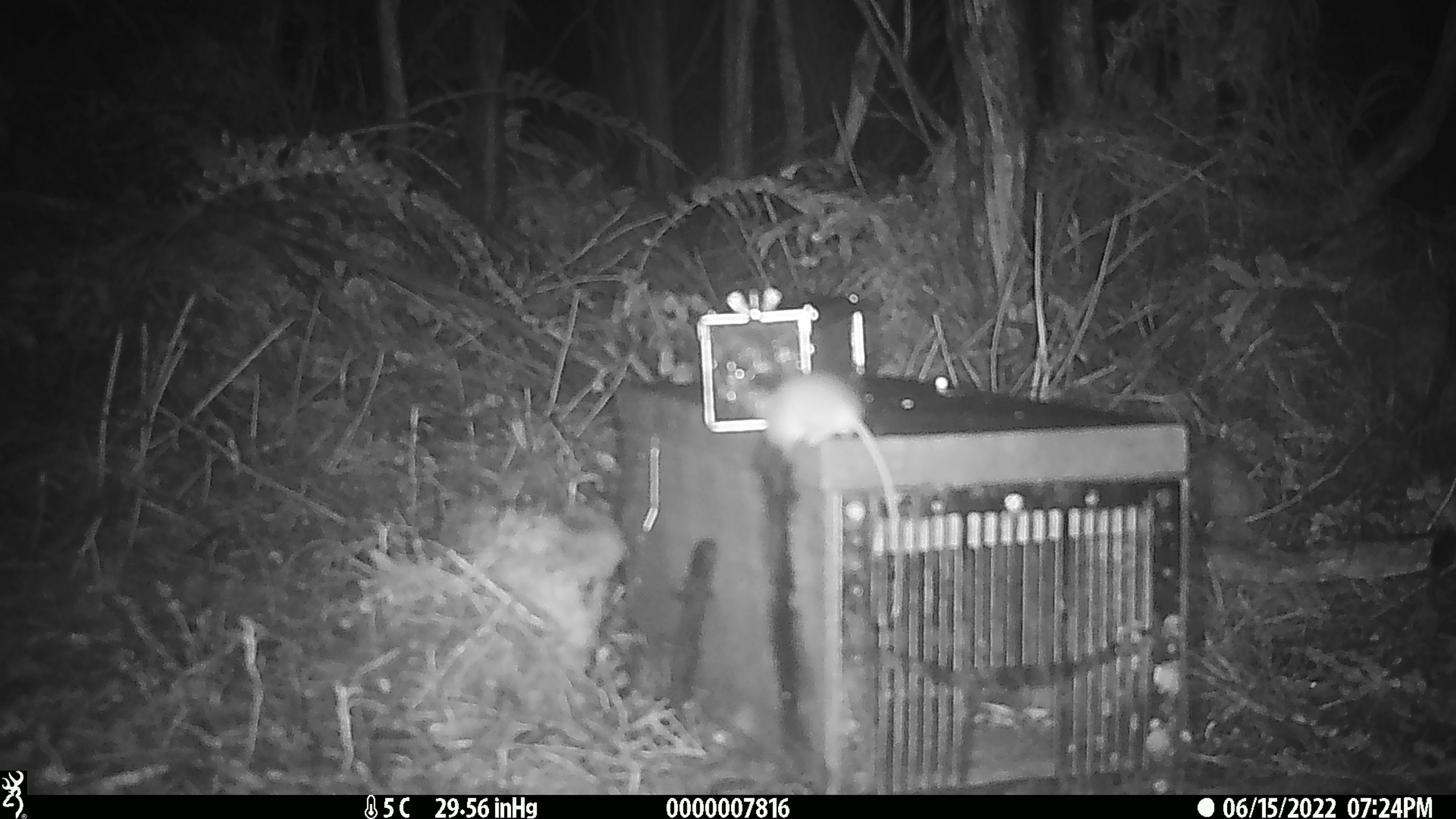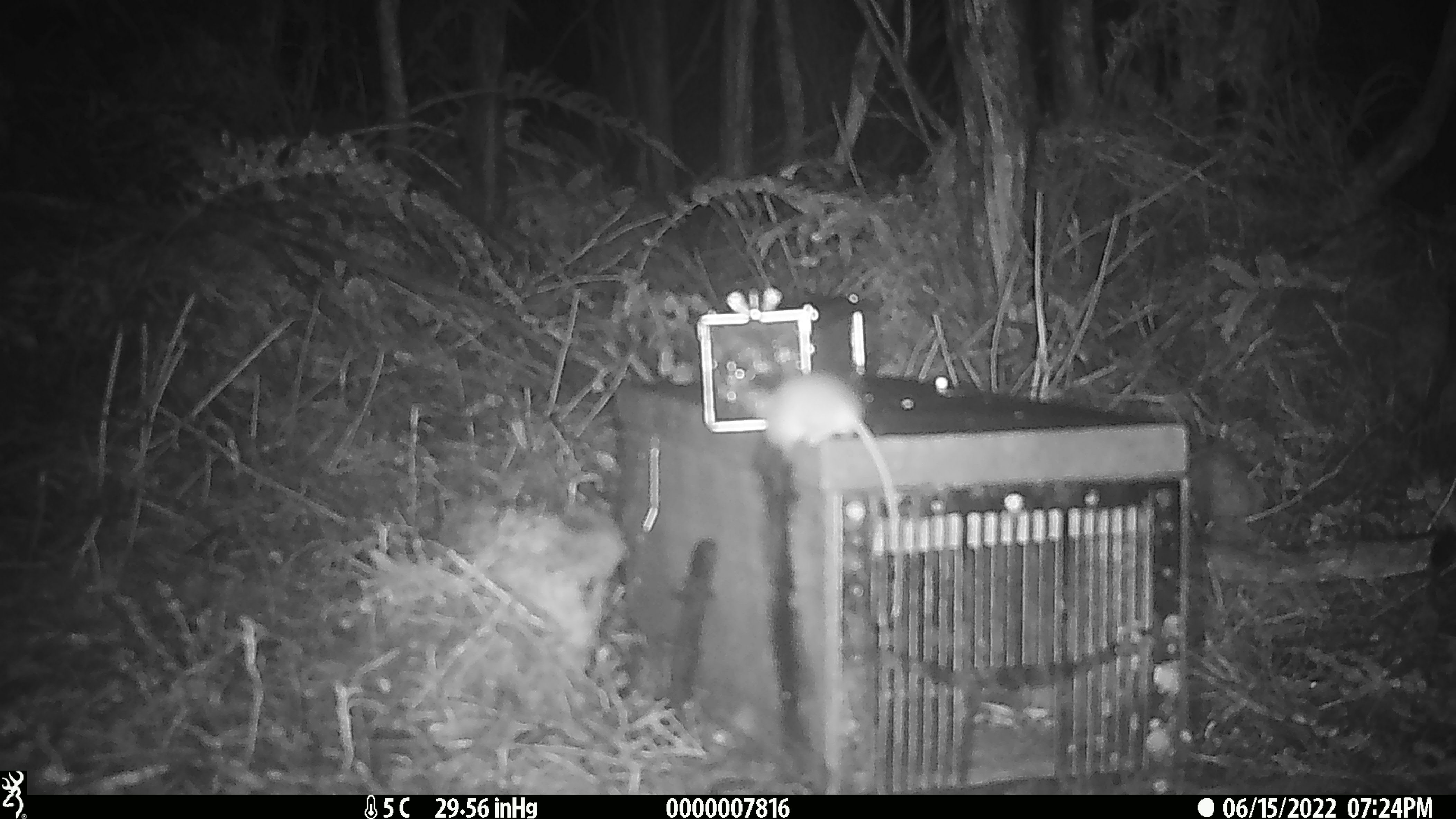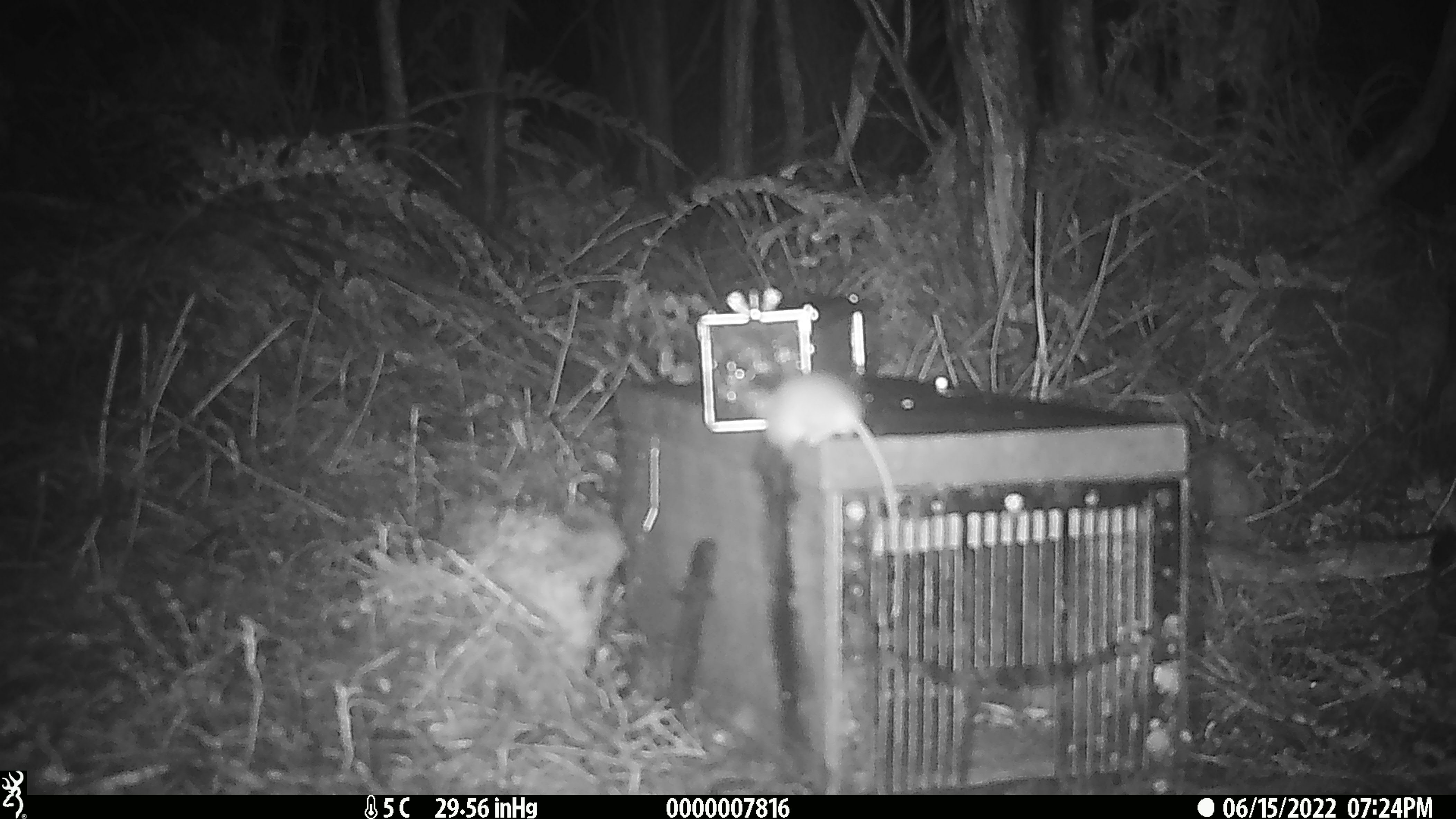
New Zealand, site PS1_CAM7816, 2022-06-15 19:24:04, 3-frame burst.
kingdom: Animalia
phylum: Chordata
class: Mammalia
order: Rodentia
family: Muridae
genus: Mus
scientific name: Mus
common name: mouse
Mouse (Mus).